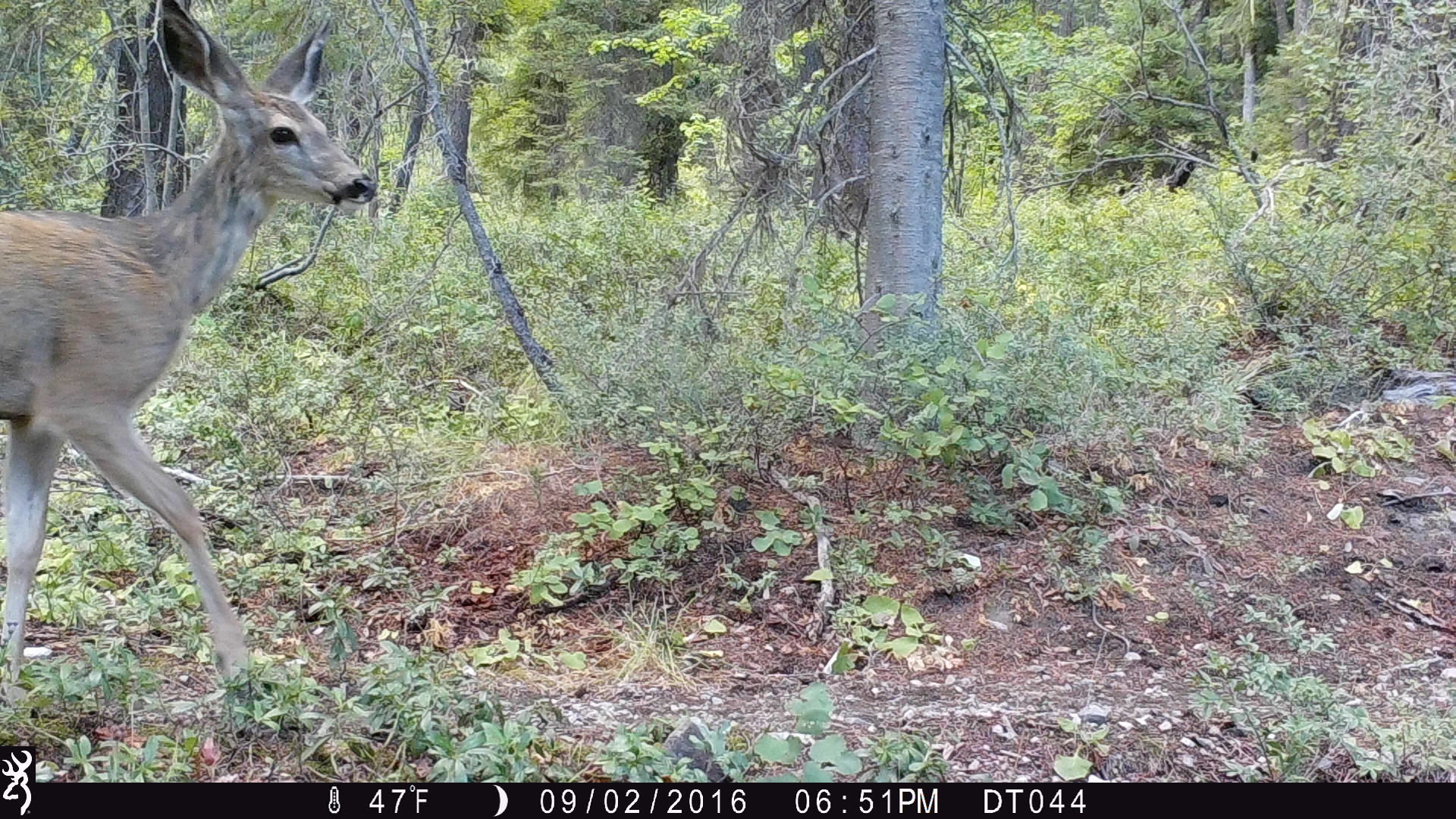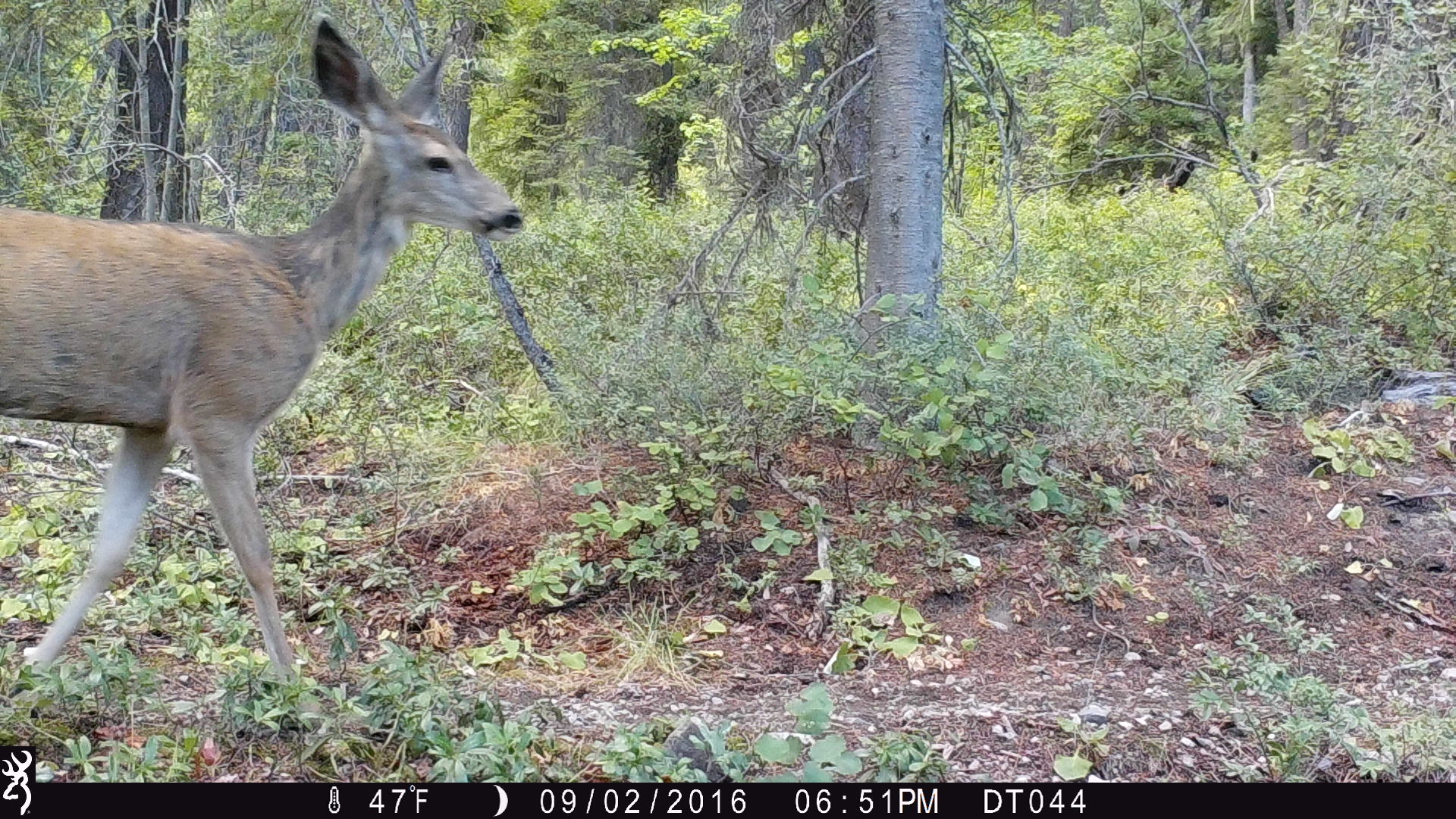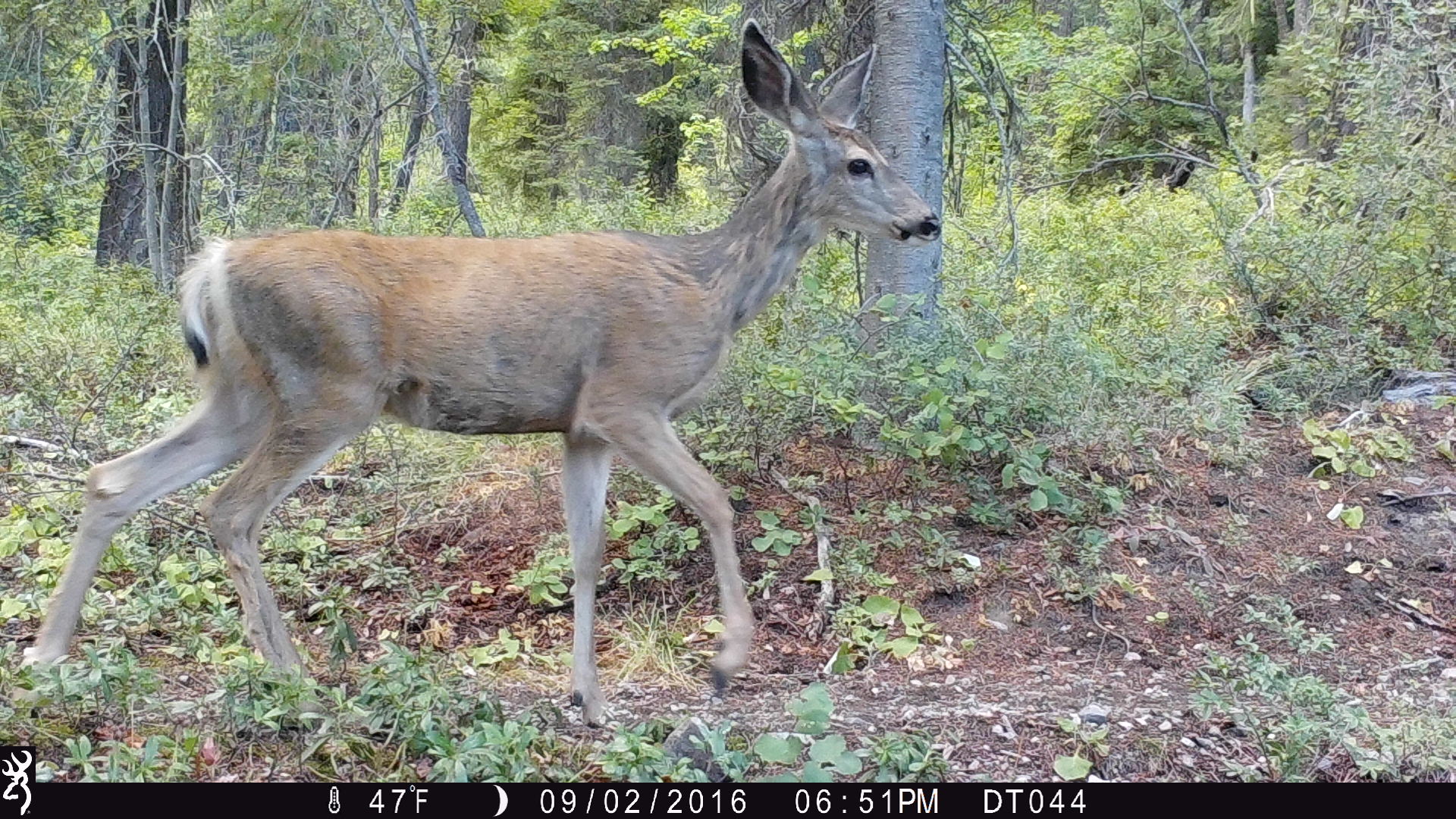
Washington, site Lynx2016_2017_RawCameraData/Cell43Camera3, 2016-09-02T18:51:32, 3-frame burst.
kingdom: Animalia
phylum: Chordata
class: Mammalia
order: Artiodactyla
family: Cervidae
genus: Odocoileus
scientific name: Odocoileus hemionus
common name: mule deer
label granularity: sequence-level